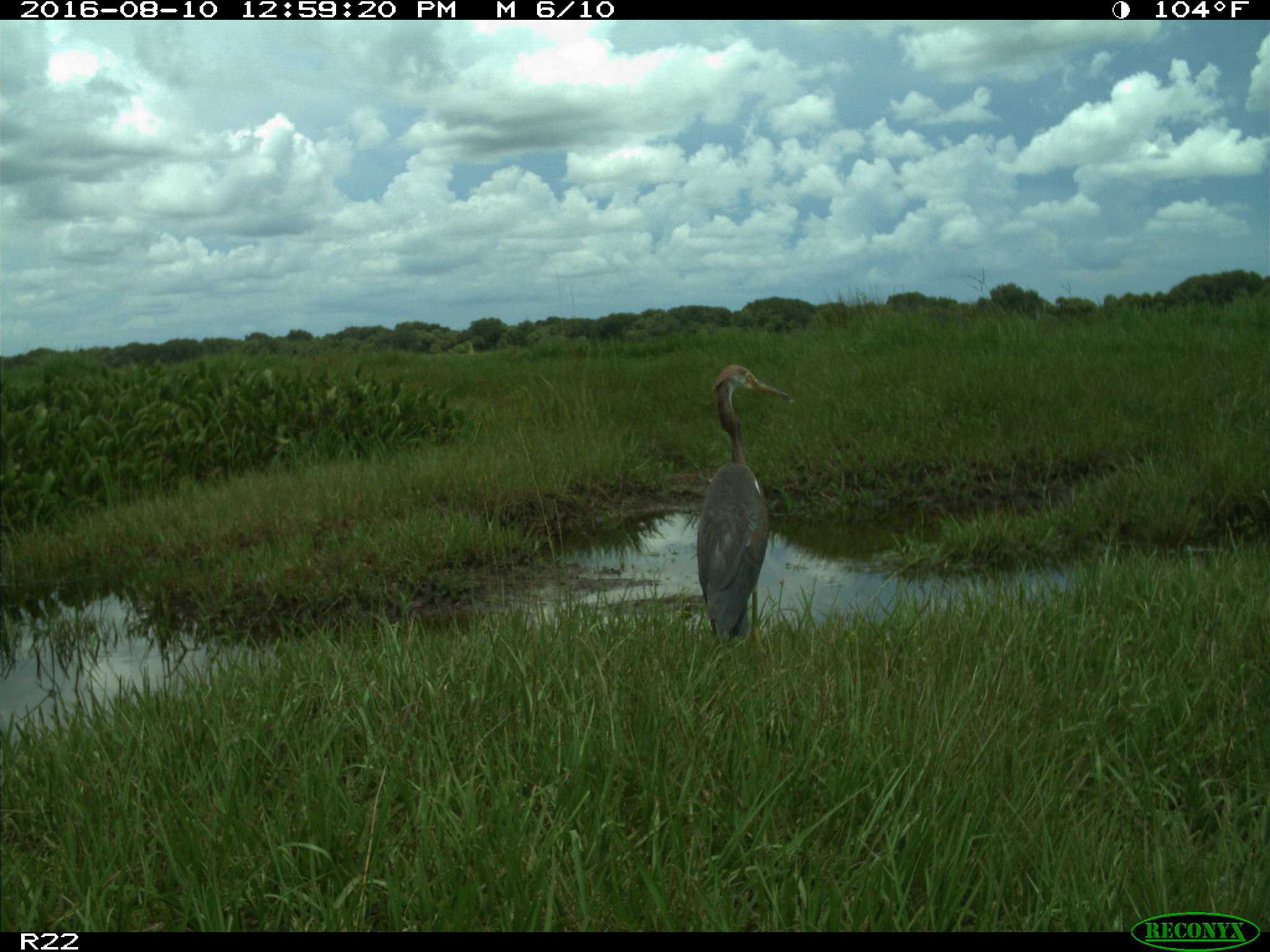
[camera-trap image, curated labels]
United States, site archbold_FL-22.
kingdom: Animalia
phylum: Chordata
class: Aves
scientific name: Aves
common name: birds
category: unidentified bird